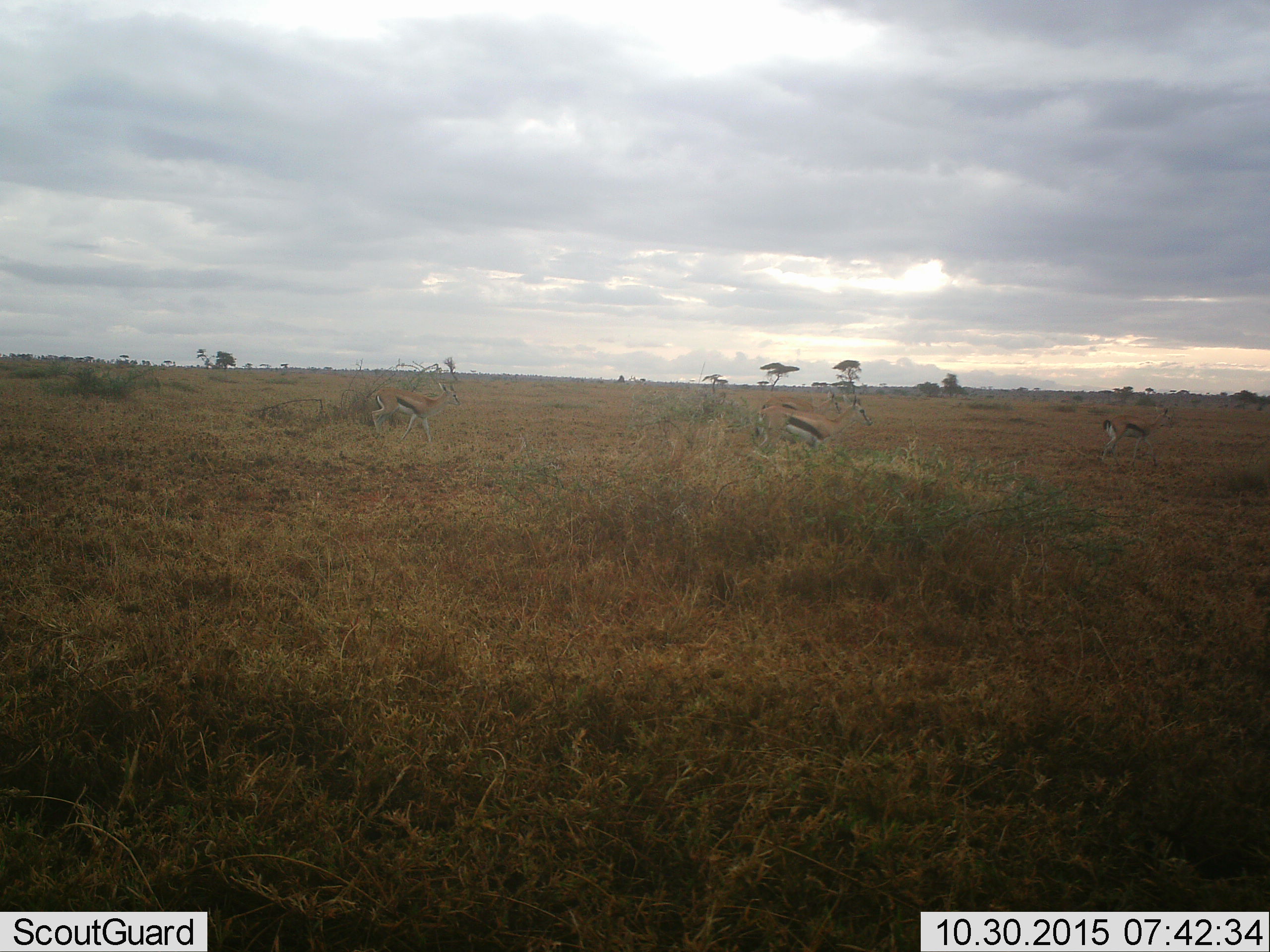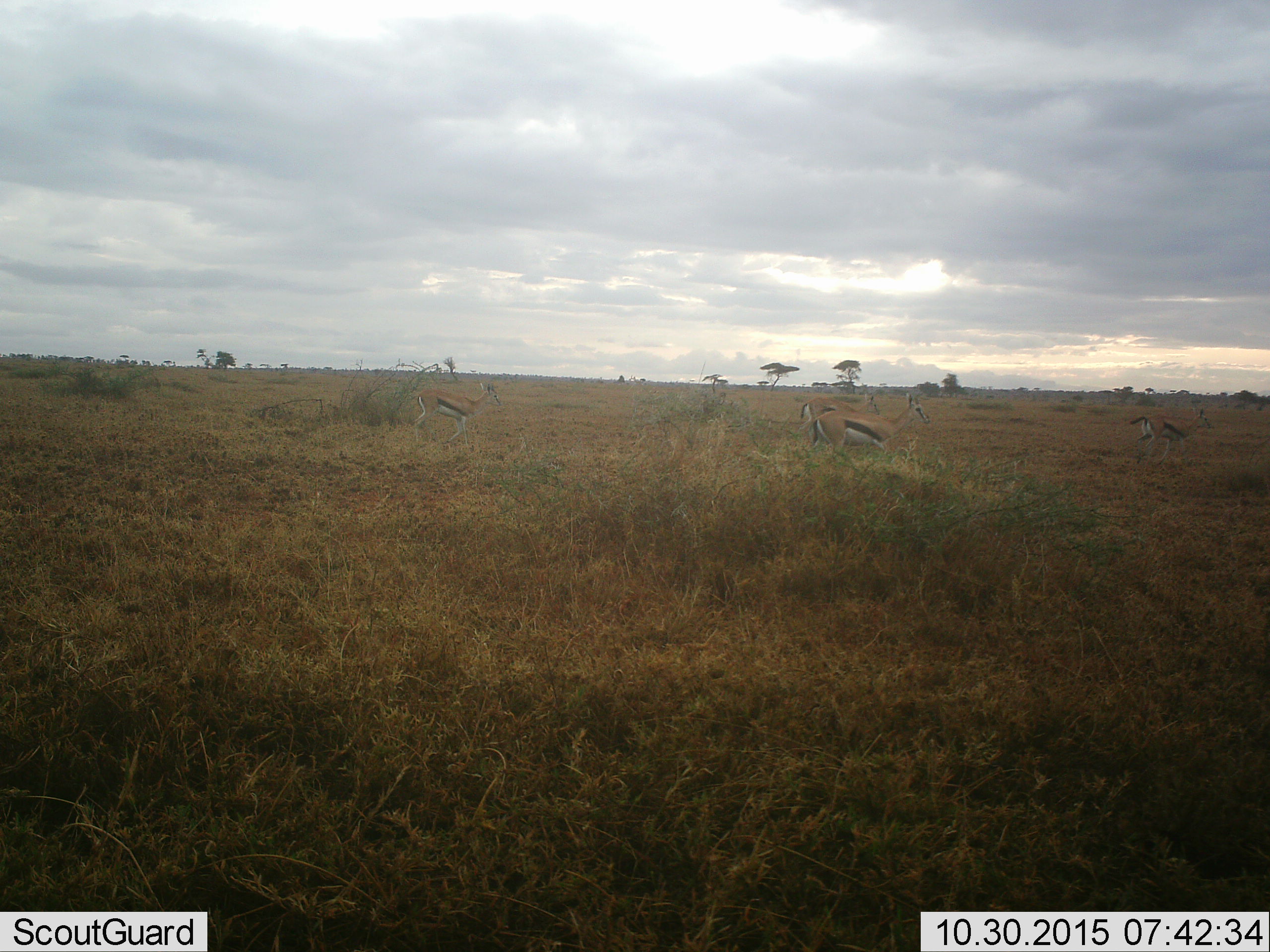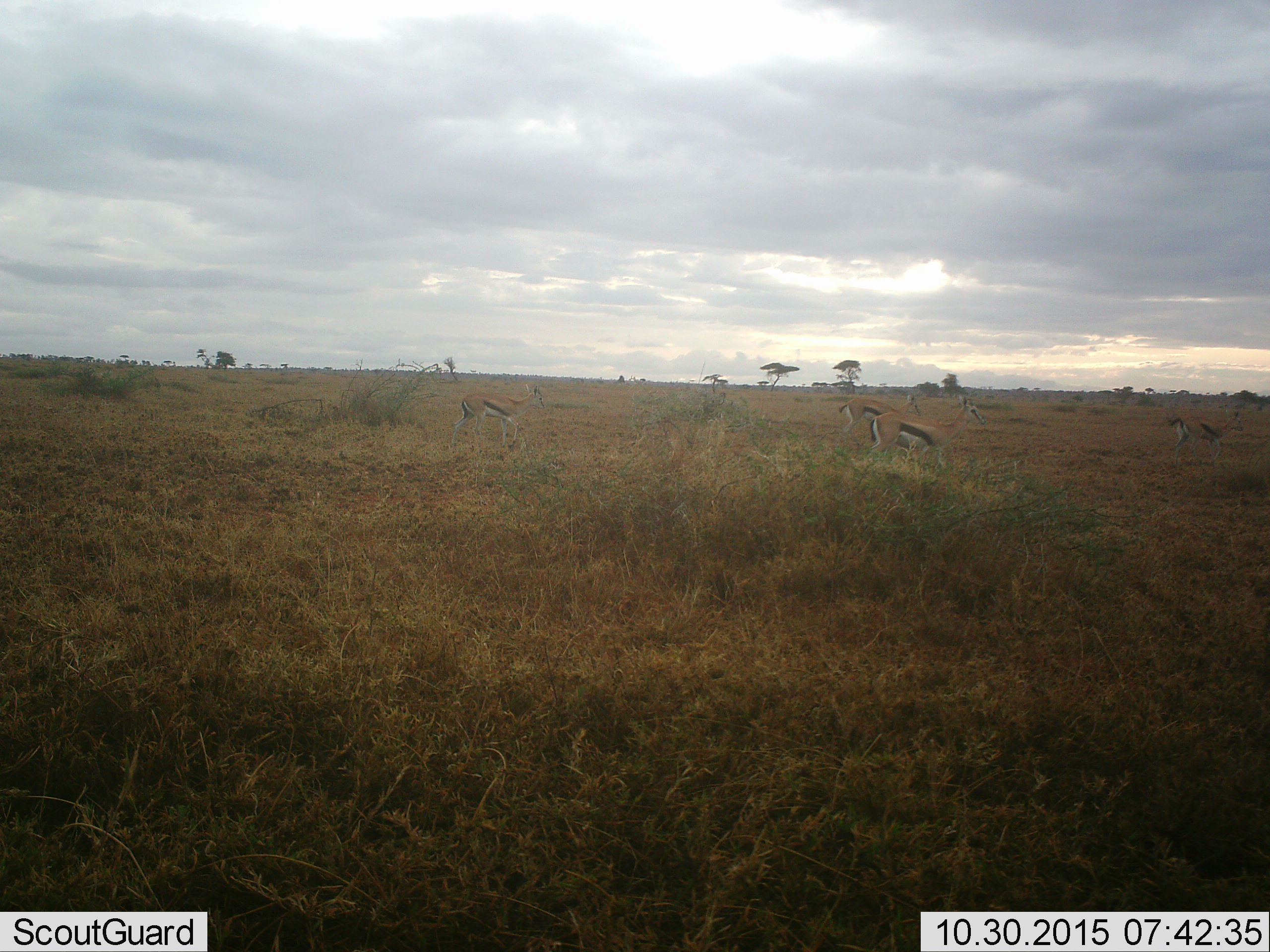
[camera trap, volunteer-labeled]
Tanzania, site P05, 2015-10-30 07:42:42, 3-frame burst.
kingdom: Animalia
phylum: Chordata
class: Mammalia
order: Artiodactyla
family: Bovidae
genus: Eudorcas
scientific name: Eudorcas thomsonii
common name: thomson's gazelle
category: gazellethomsons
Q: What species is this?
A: Gazellethomsons (thomson's gazelle) (Eudorcas thomsonii).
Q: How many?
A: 4.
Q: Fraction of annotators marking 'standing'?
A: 22%.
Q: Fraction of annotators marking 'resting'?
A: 0%.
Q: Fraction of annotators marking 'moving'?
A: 89%.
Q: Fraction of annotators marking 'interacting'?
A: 0%.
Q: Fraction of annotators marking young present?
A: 0%.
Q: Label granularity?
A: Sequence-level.